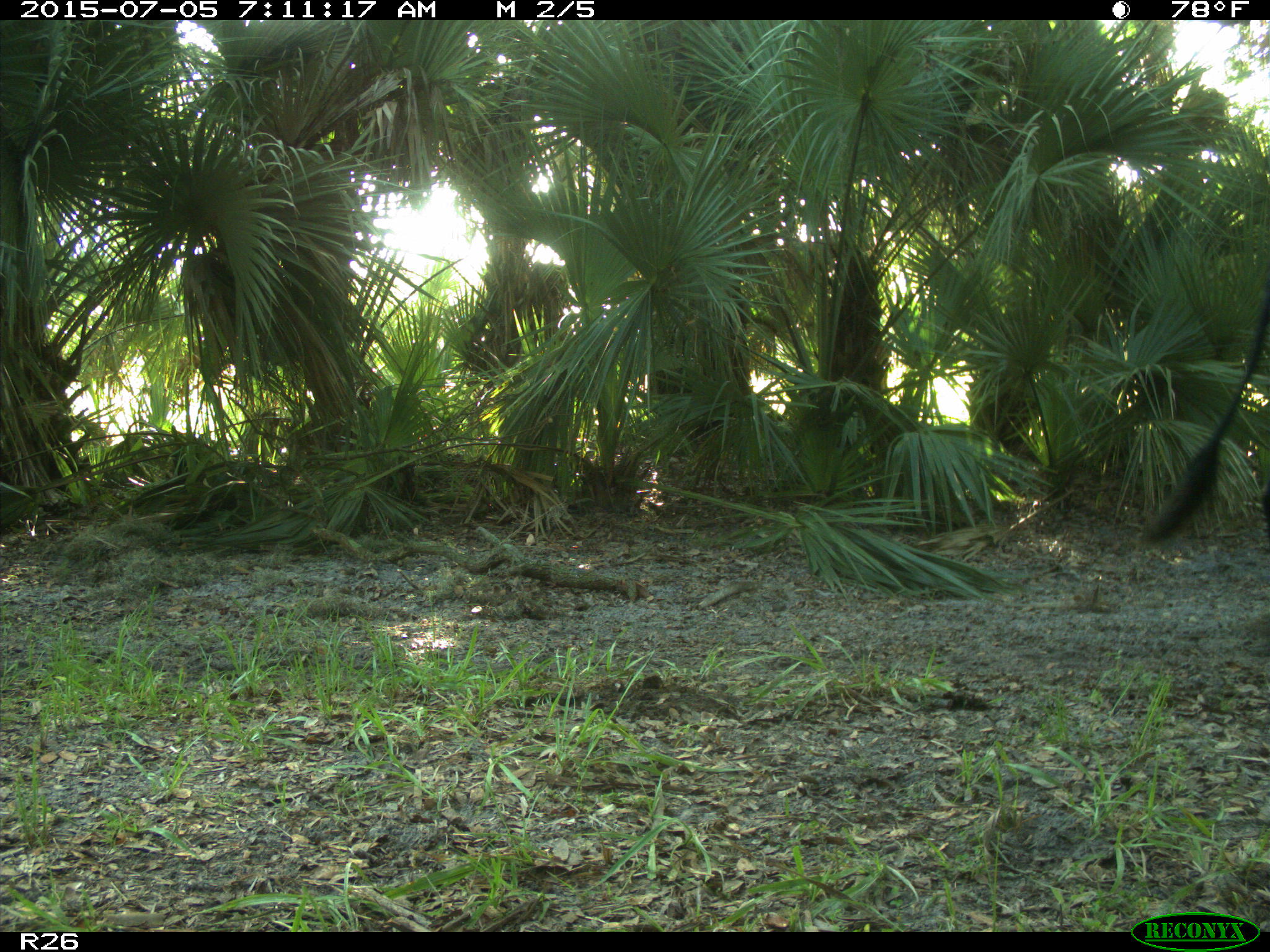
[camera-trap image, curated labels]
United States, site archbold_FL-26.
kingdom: Animalia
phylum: Chordata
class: Mammalia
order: Artiodactyla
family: Bovidae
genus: Bos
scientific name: Bos taurus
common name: domestic cow